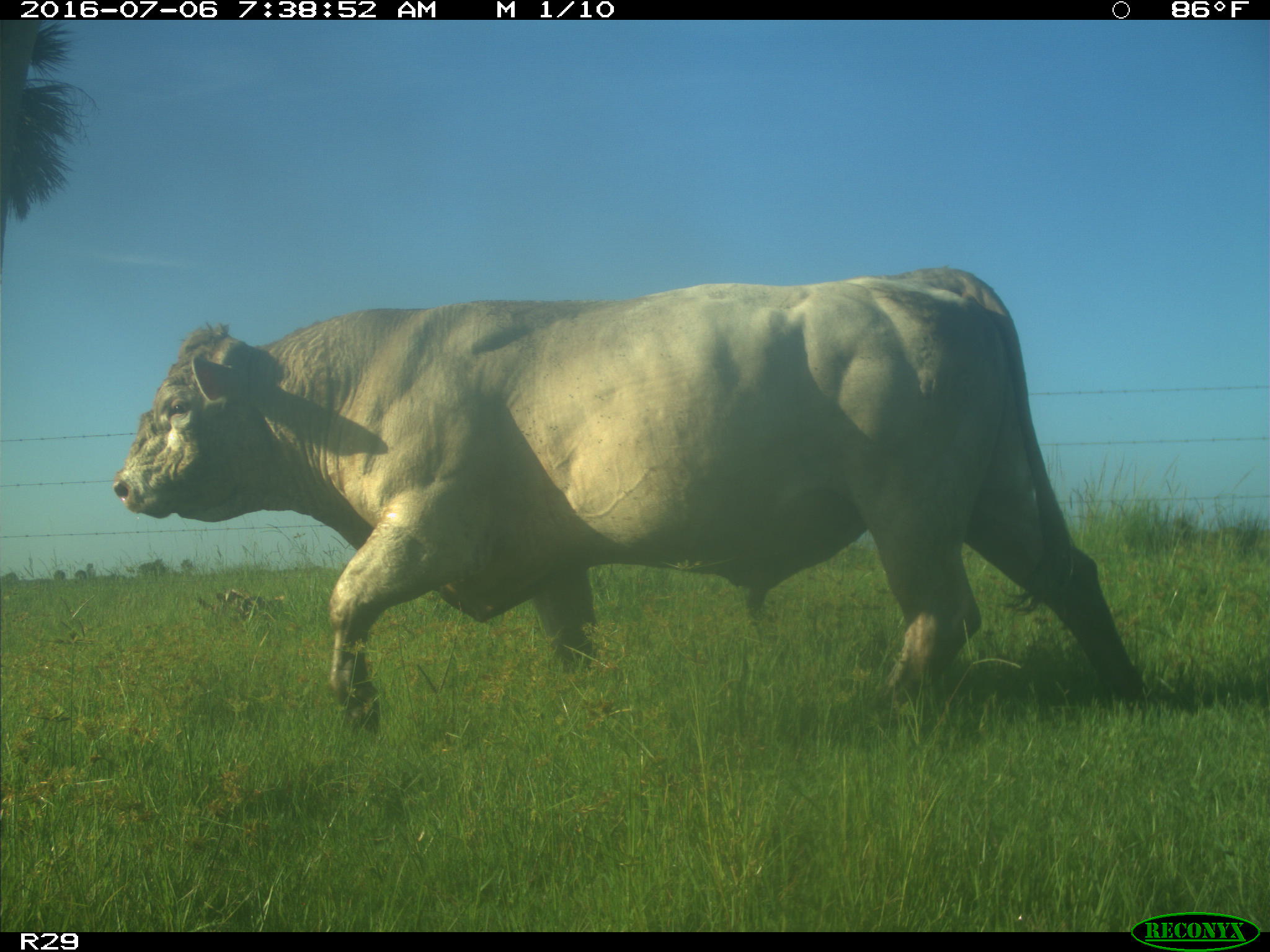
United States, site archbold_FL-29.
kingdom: Animalia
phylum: Chordata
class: Mammalia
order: Artiodactyla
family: Bovidae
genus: Bos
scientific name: Bos taurus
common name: domestic cow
Bos taurus (domestic cow).